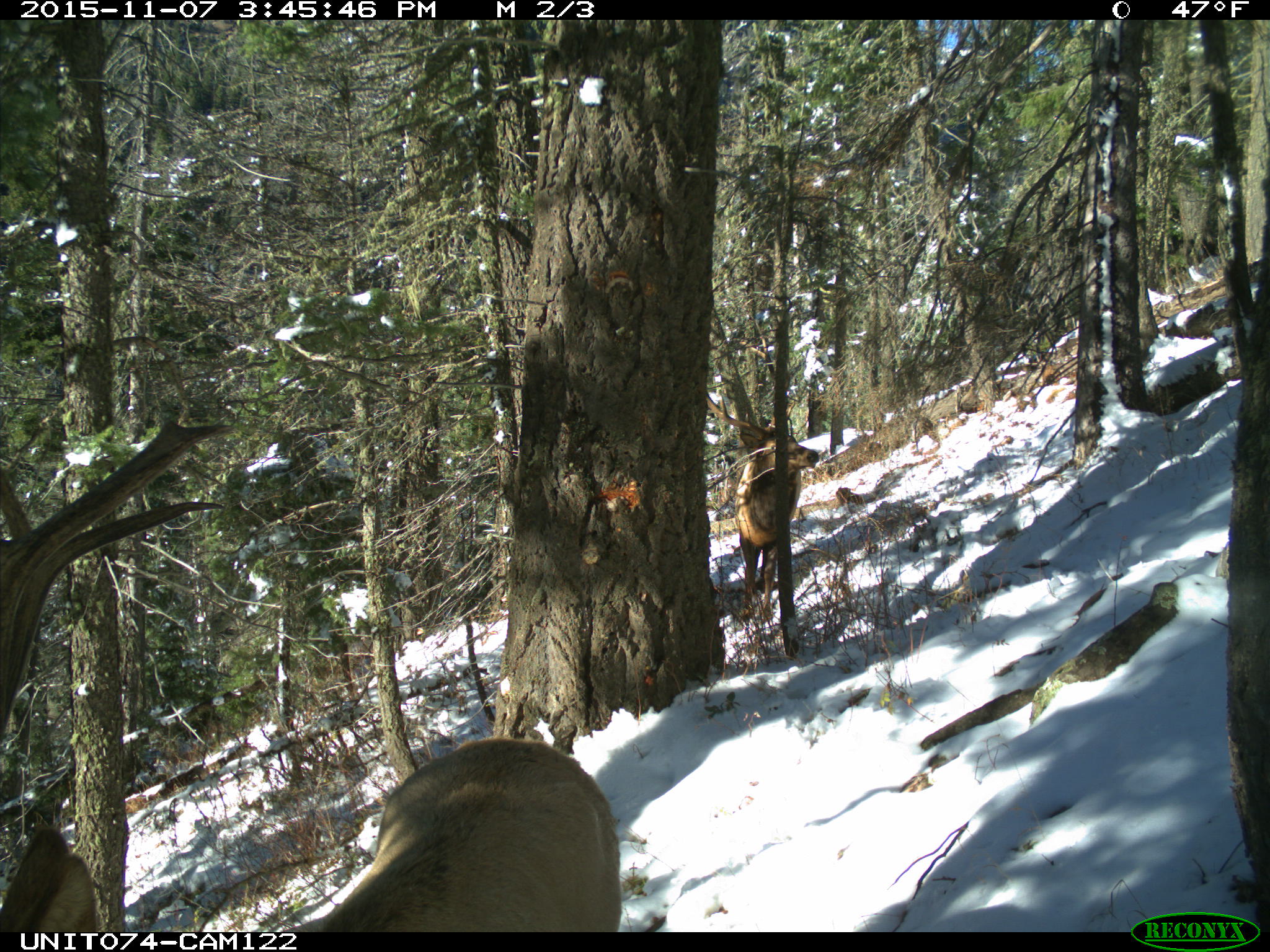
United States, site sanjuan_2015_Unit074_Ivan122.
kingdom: Animalia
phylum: Chordata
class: Mammalia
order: Artiodactyla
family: Cervidae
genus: Cervus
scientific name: Cervus elaphus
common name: red deer